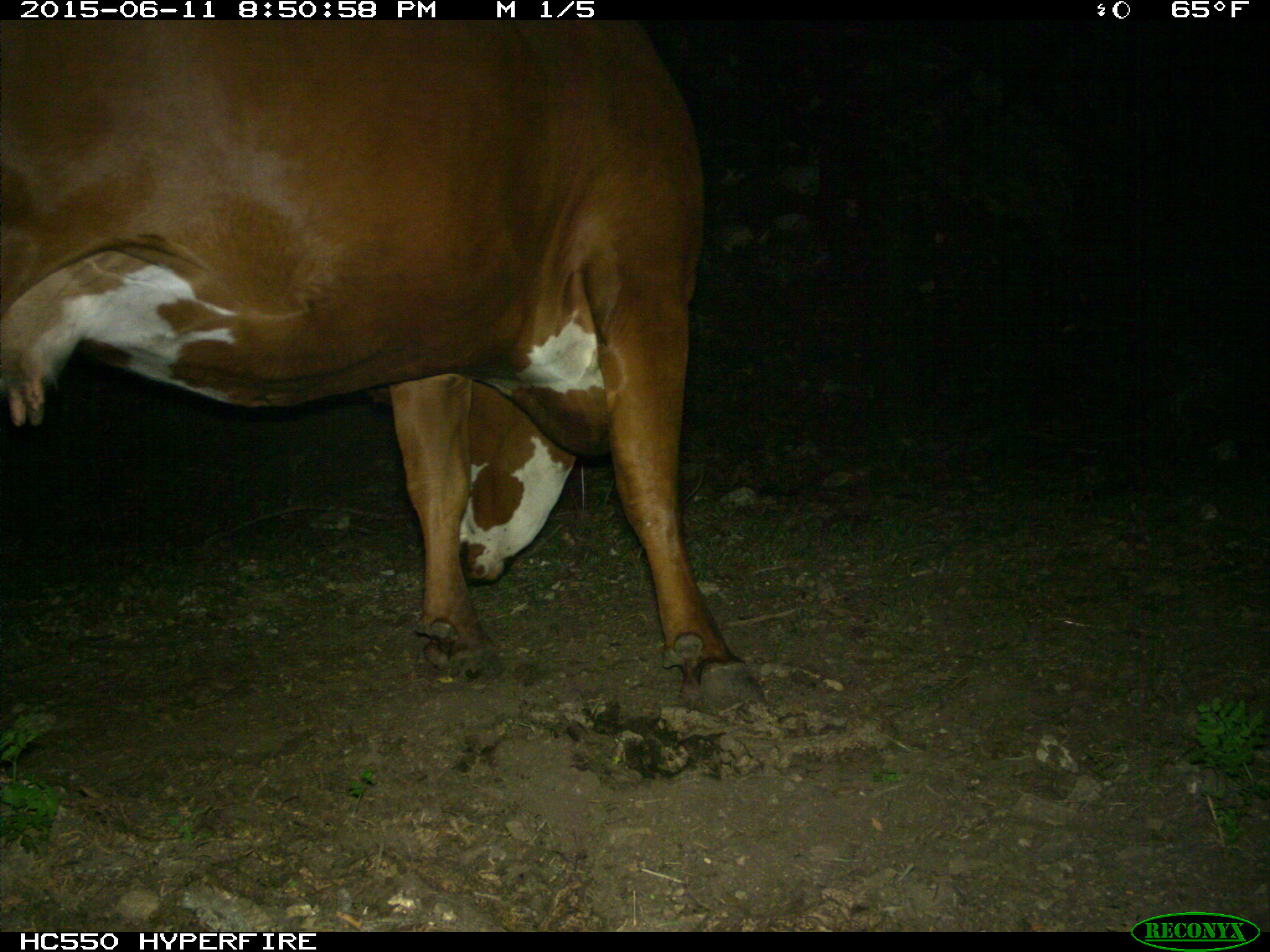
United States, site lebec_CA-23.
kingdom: Animalia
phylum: Chordata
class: Mammalia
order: Artiodactyla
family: Bovidae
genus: Bos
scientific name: Bos taurus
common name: domestic cow